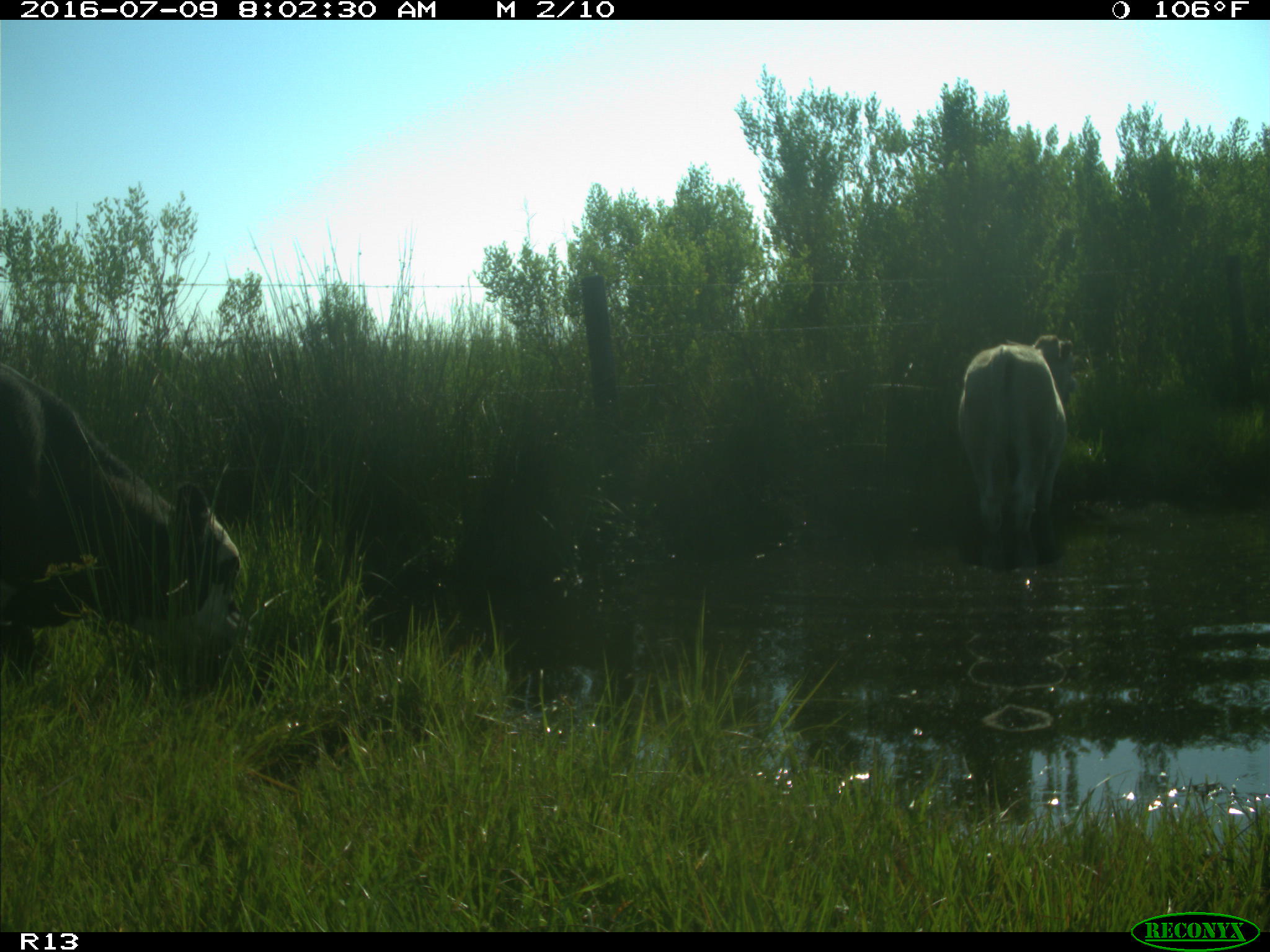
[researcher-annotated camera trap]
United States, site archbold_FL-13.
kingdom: Animalia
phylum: Chordata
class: Mammalia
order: Artiodactyla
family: Bovidae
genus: Bos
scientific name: Bos taurus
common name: domestic cow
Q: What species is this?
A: Bos taurus (domestic cow).